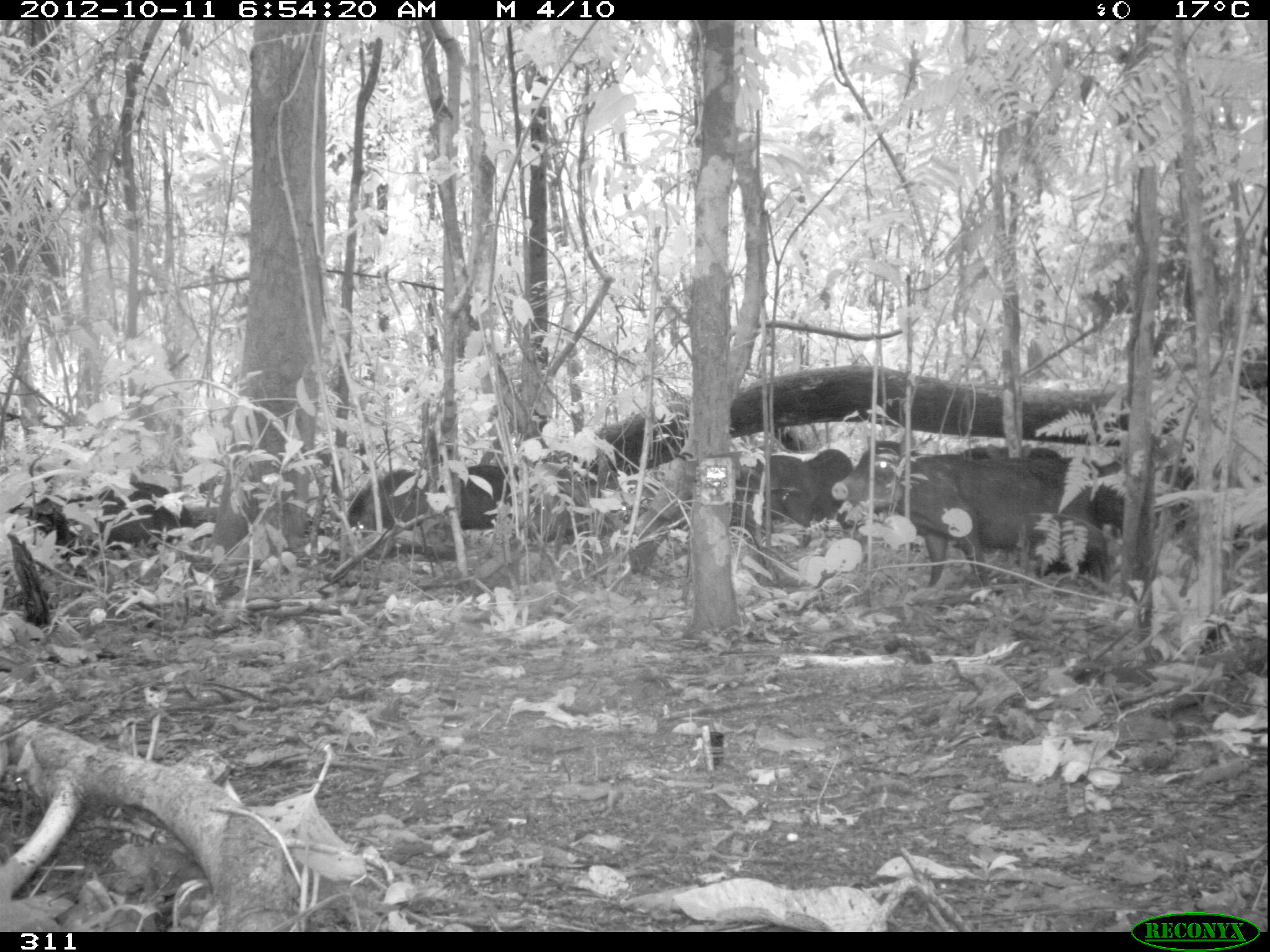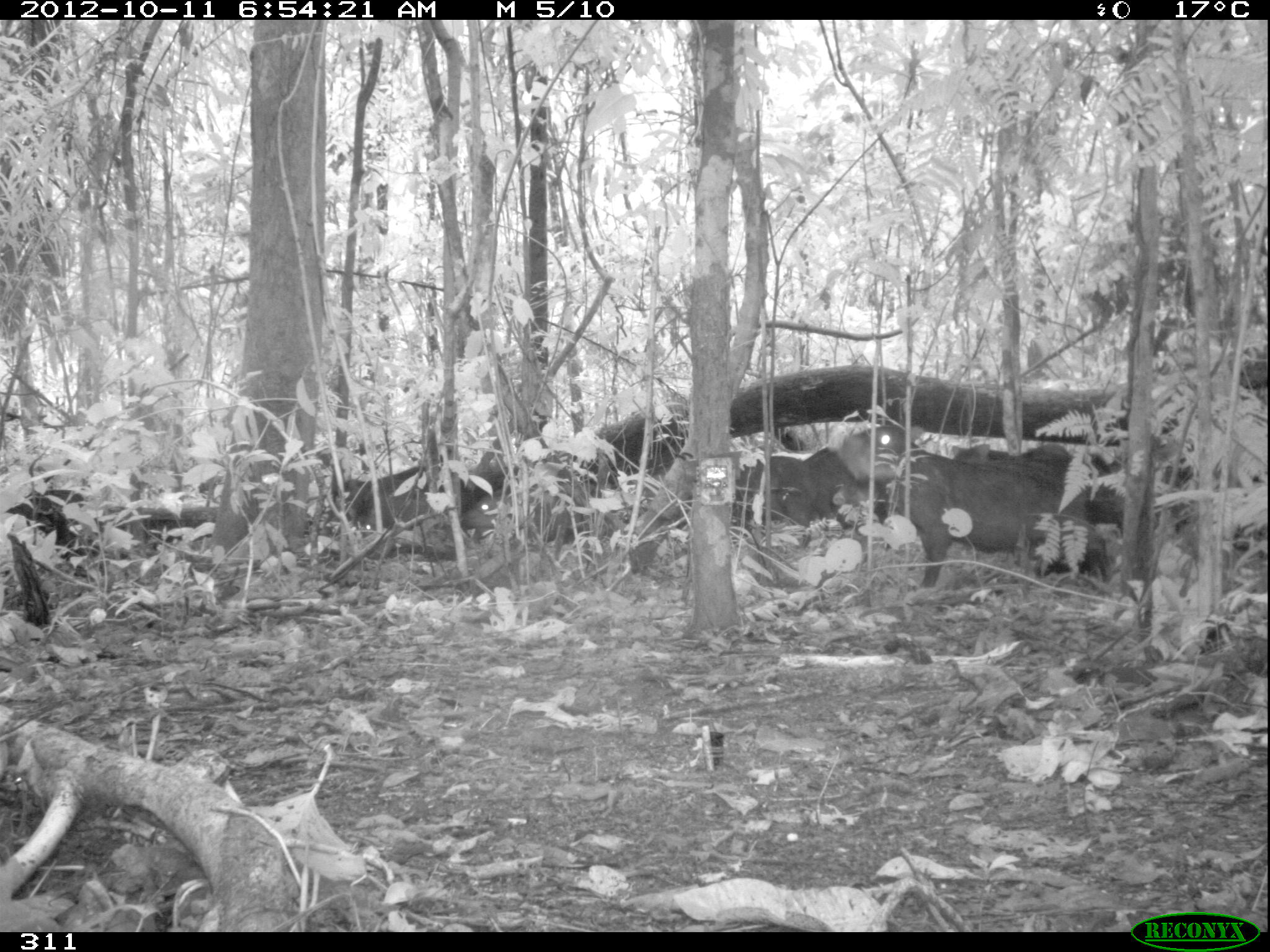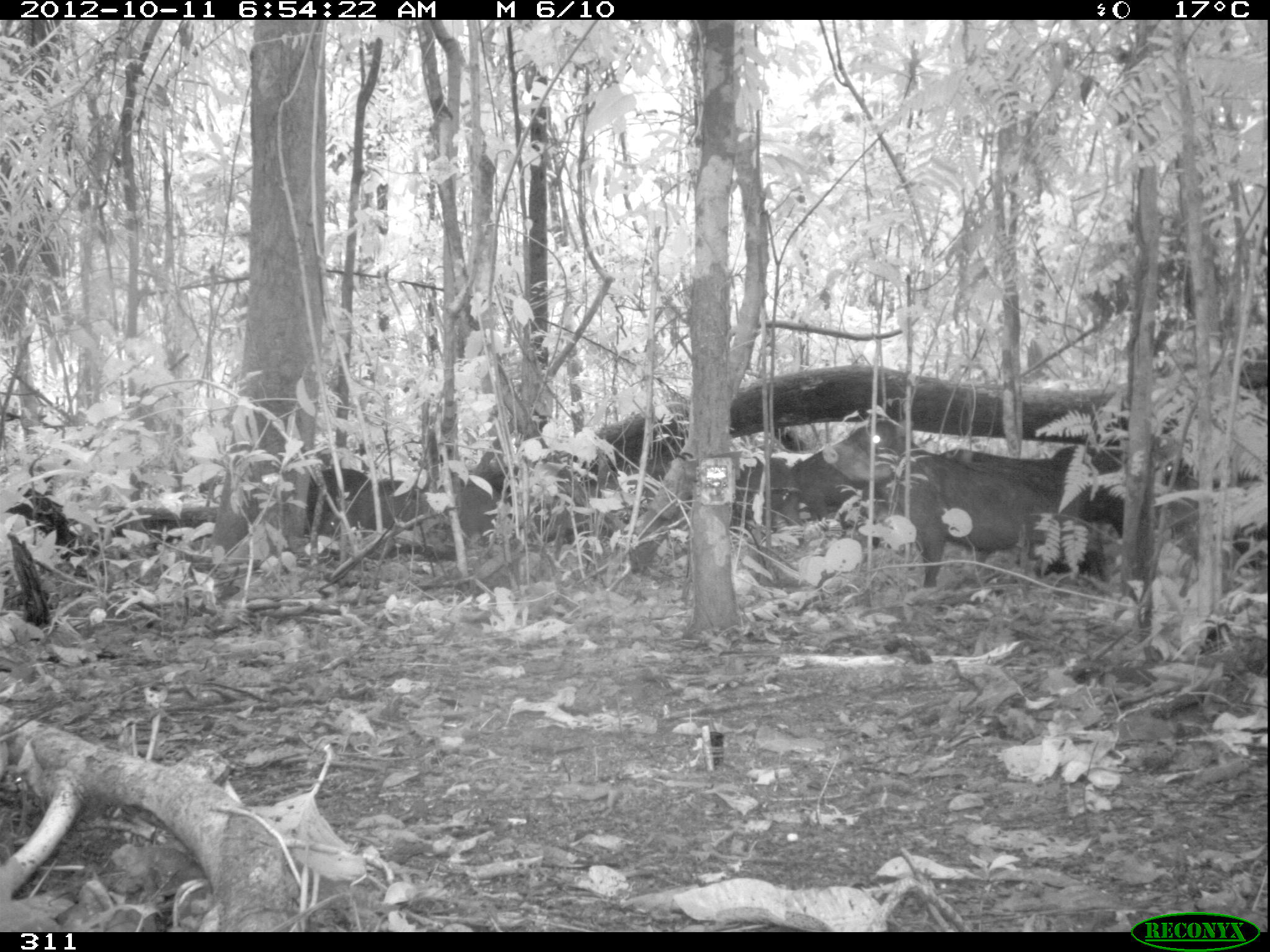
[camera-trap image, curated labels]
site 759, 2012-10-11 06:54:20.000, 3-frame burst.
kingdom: Animalia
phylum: Chordata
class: Mammalia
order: Artiodactyla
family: Tayassuidae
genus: Tayassu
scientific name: Tayassu pecari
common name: white-lipped peccary